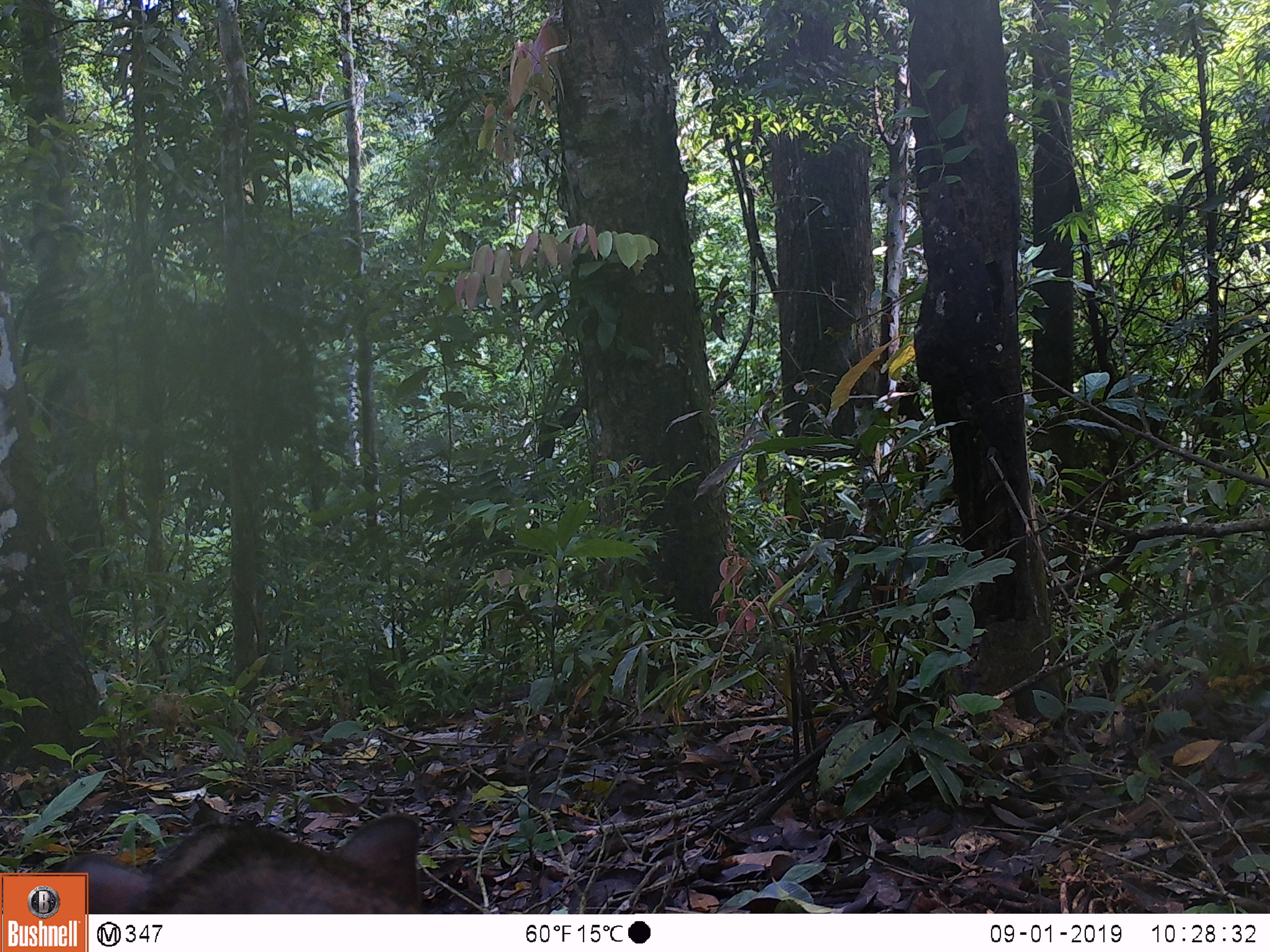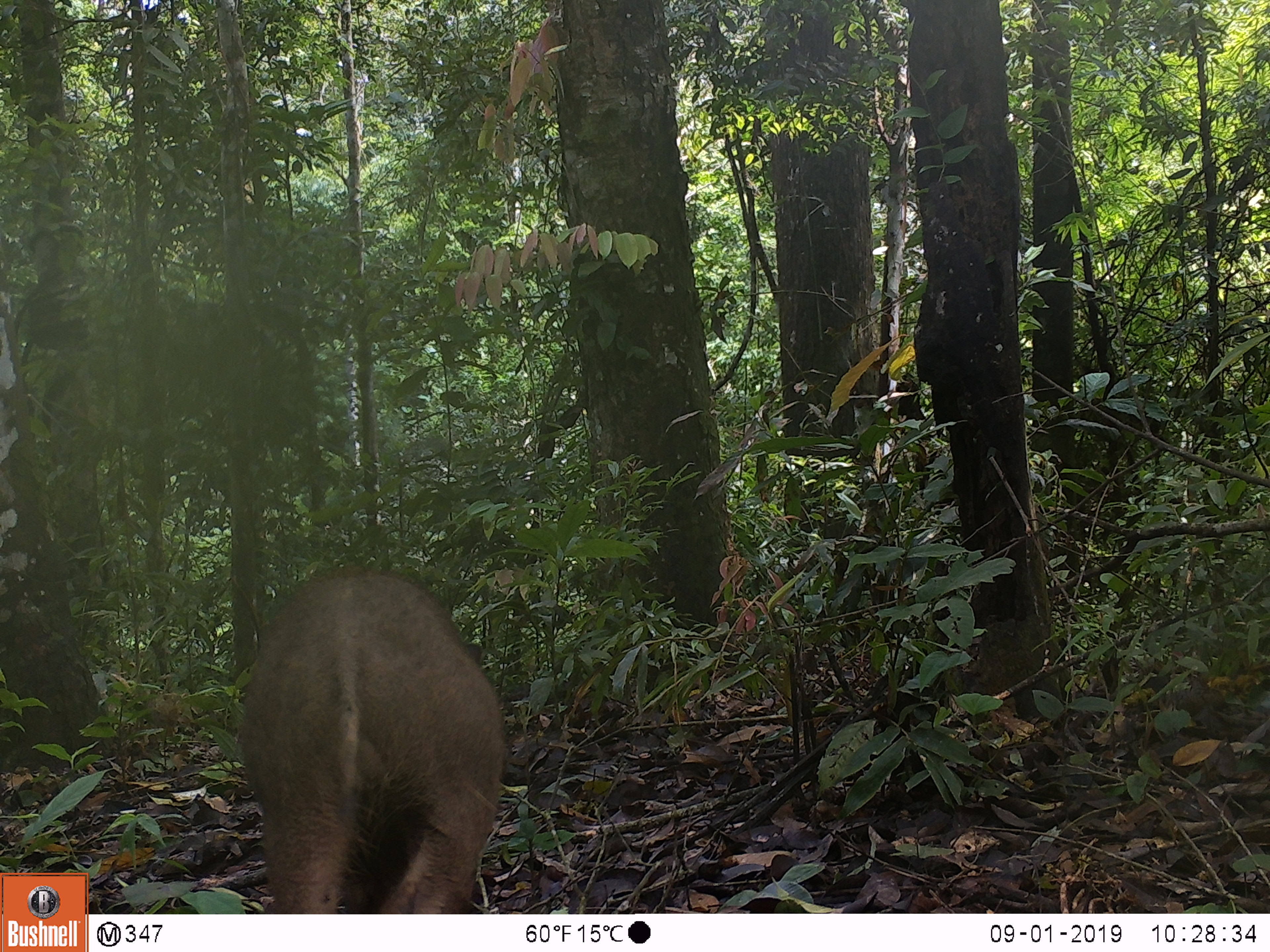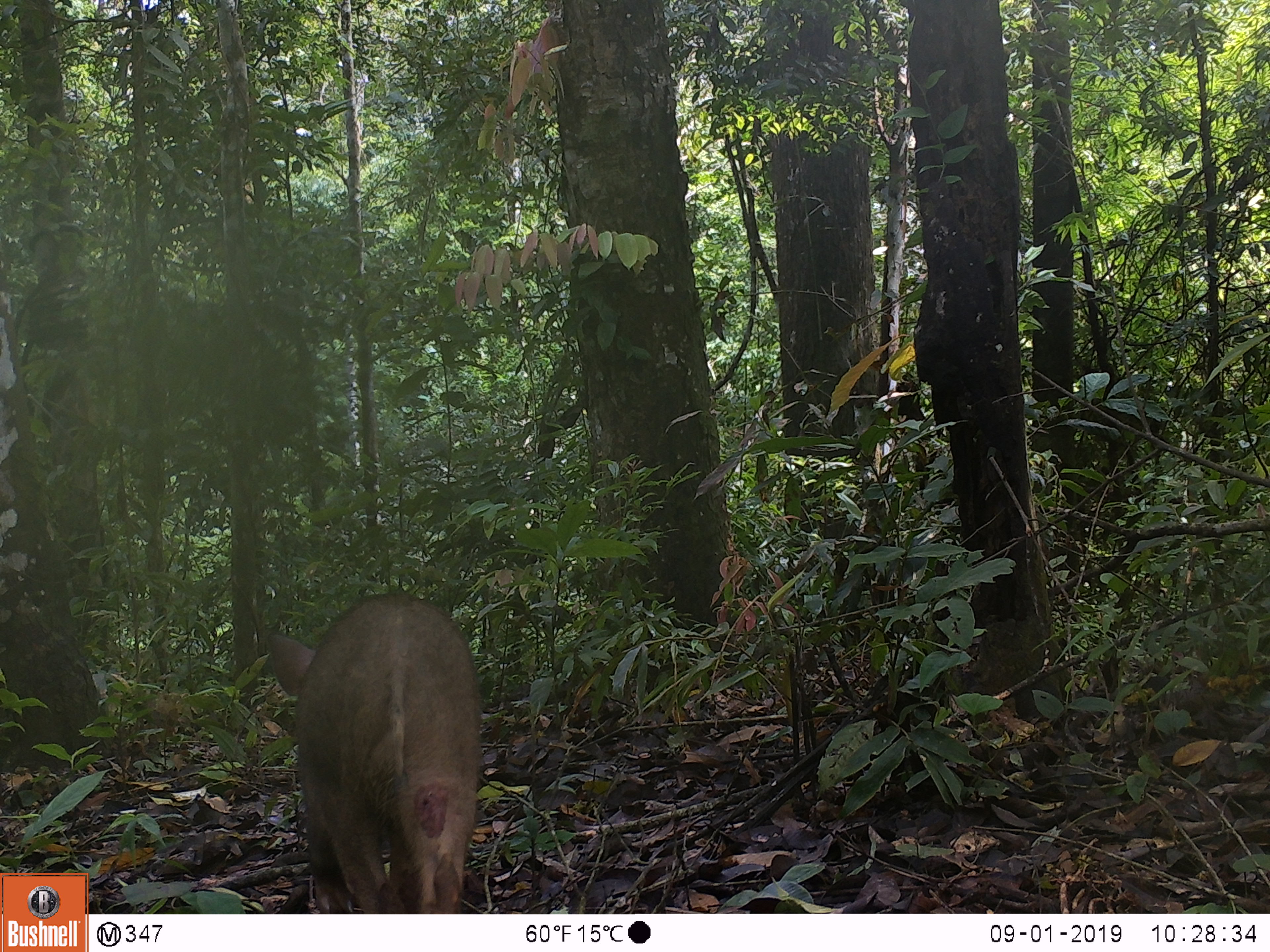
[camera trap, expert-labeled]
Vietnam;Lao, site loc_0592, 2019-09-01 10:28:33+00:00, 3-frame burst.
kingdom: Animalia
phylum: Chordata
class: Mammalia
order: Artiodactyla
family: Suidae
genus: Sus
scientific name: Sus scrofa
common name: eurasian wild pig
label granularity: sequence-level